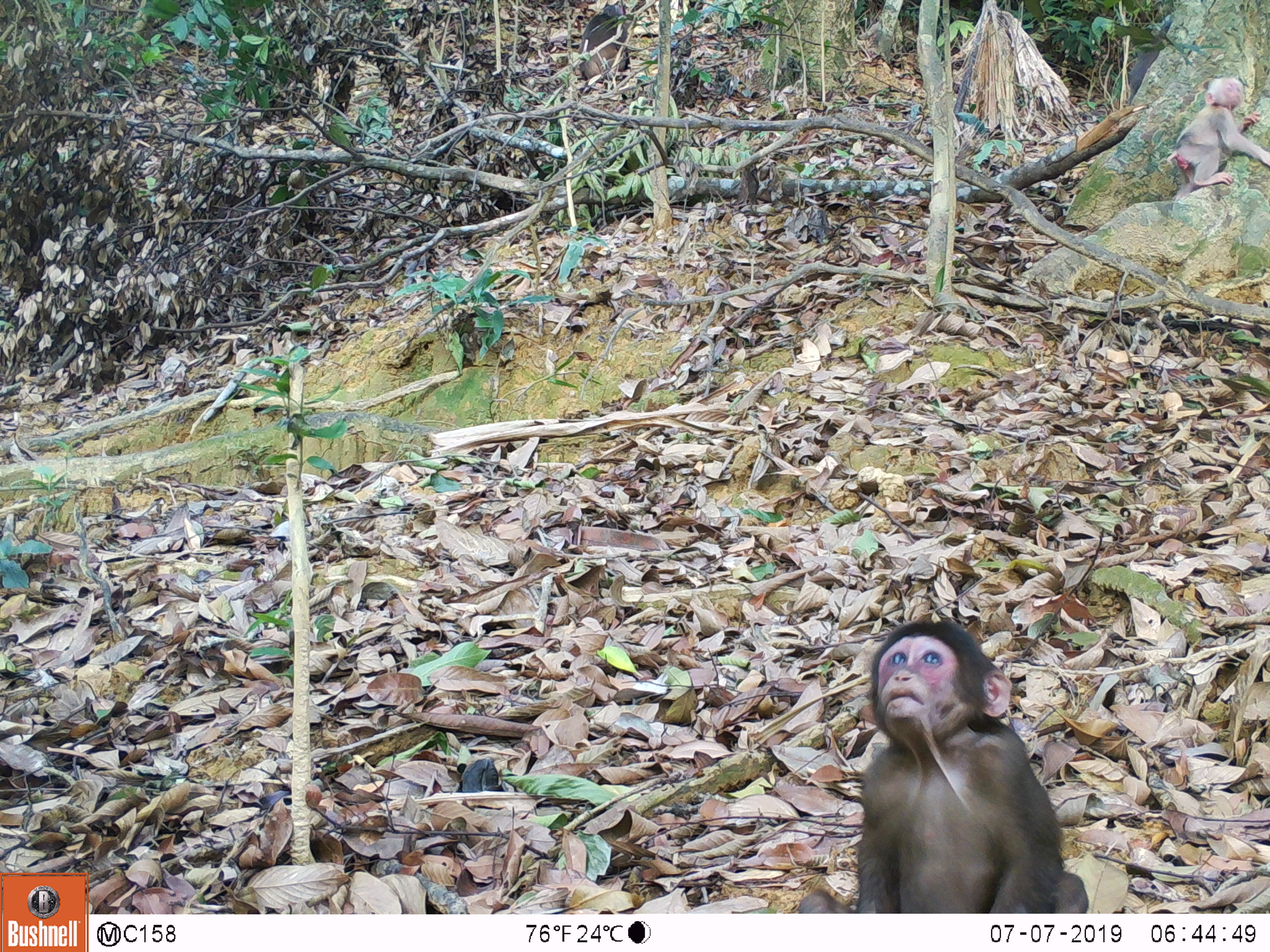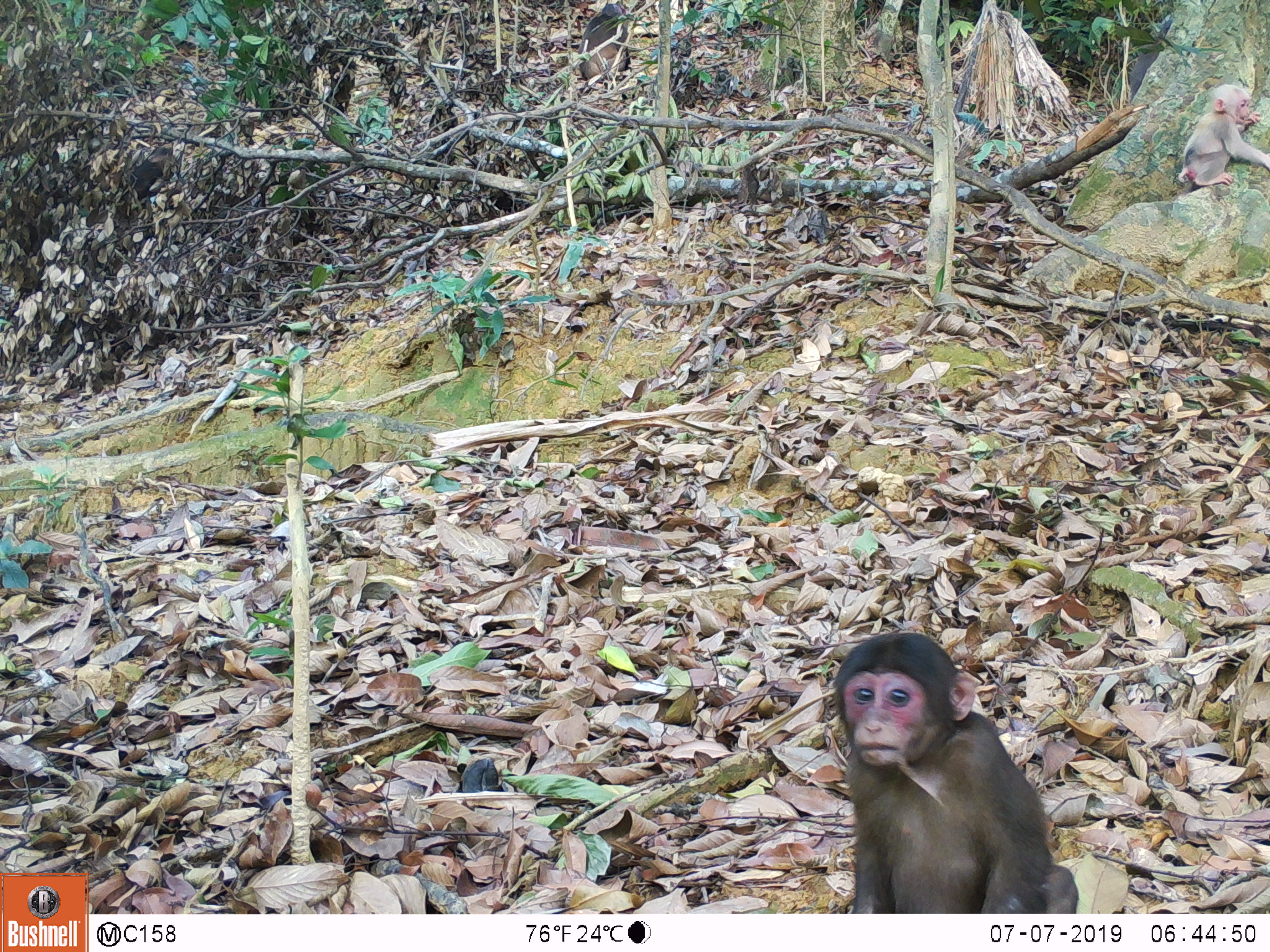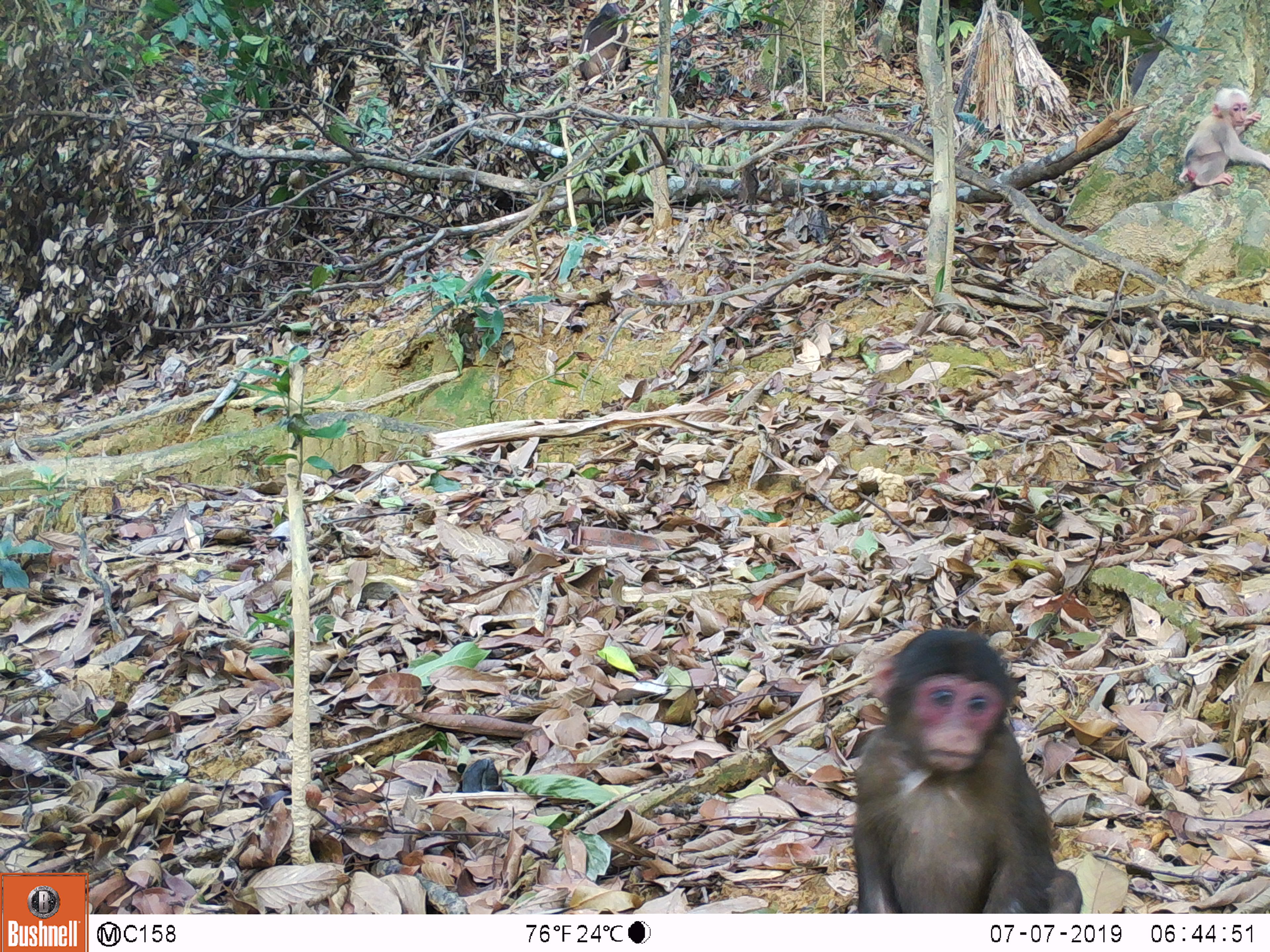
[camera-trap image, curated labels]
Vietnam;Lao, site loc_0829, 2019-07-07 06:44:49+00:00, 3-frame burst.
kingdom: Animalia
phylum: Chordata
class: Mammalia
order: Primates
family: Cercopithecidae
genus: Macaca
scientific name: Macaca arctoides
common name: stump-tailed macaque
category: stump tailed macaque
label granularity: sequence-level